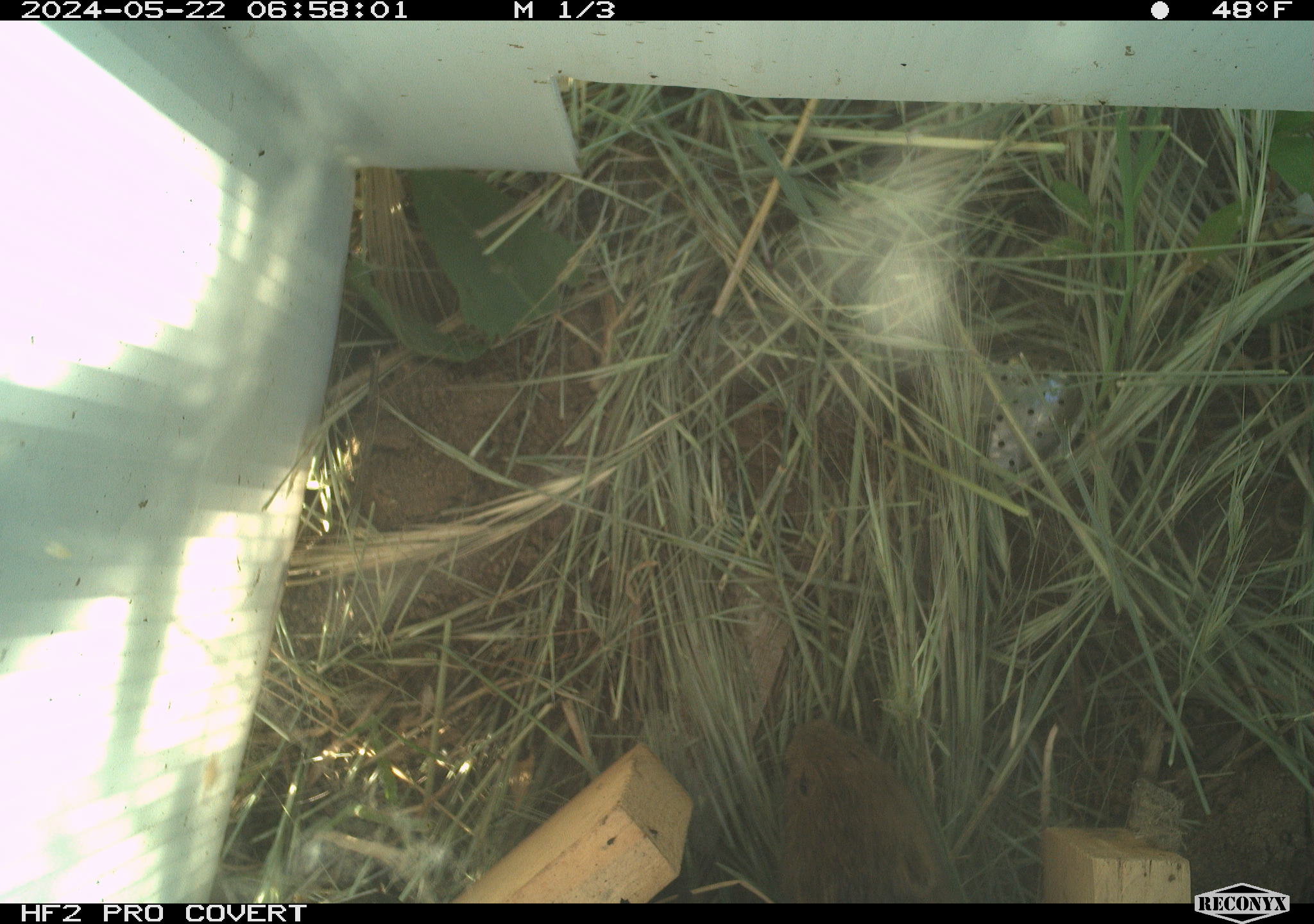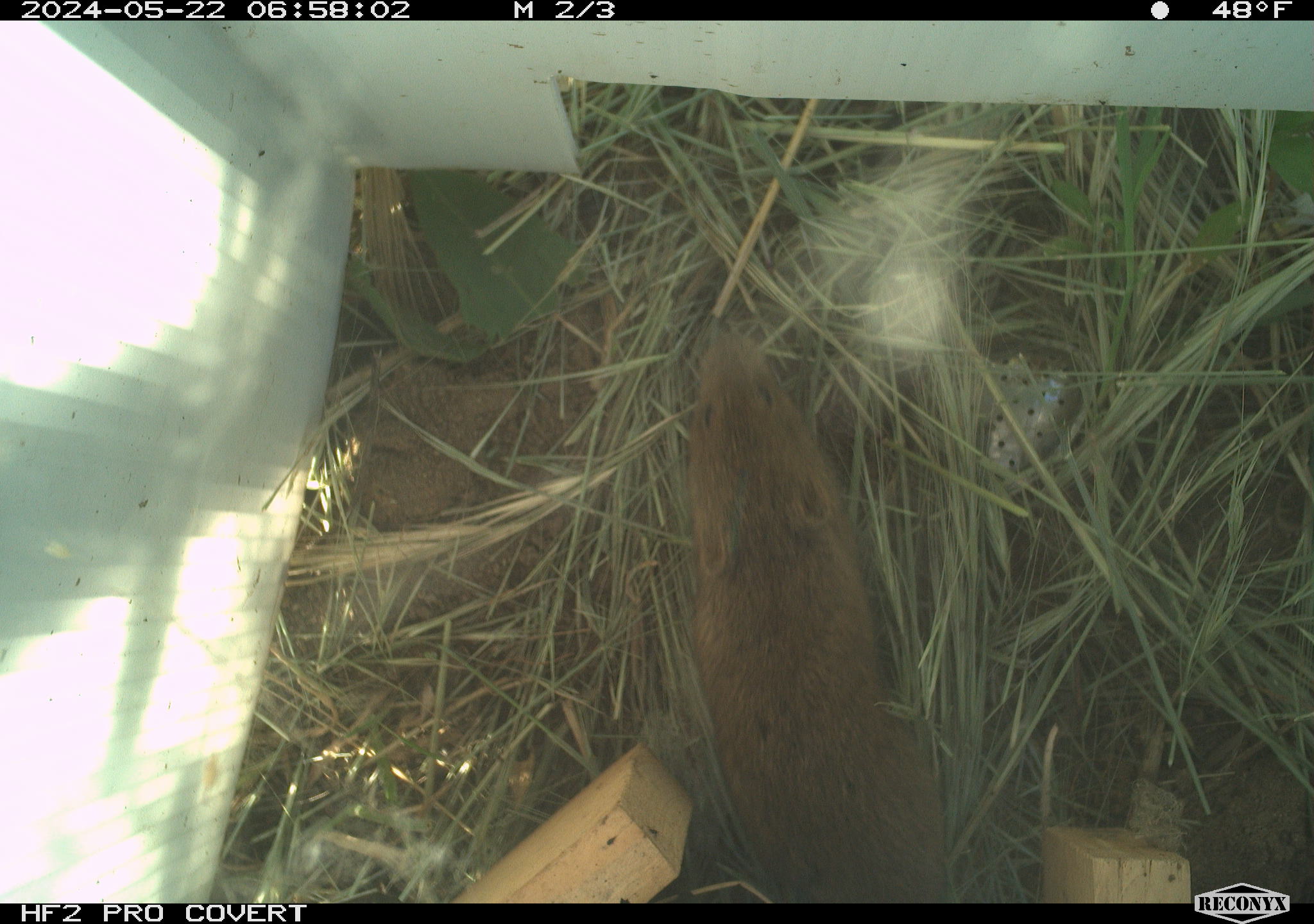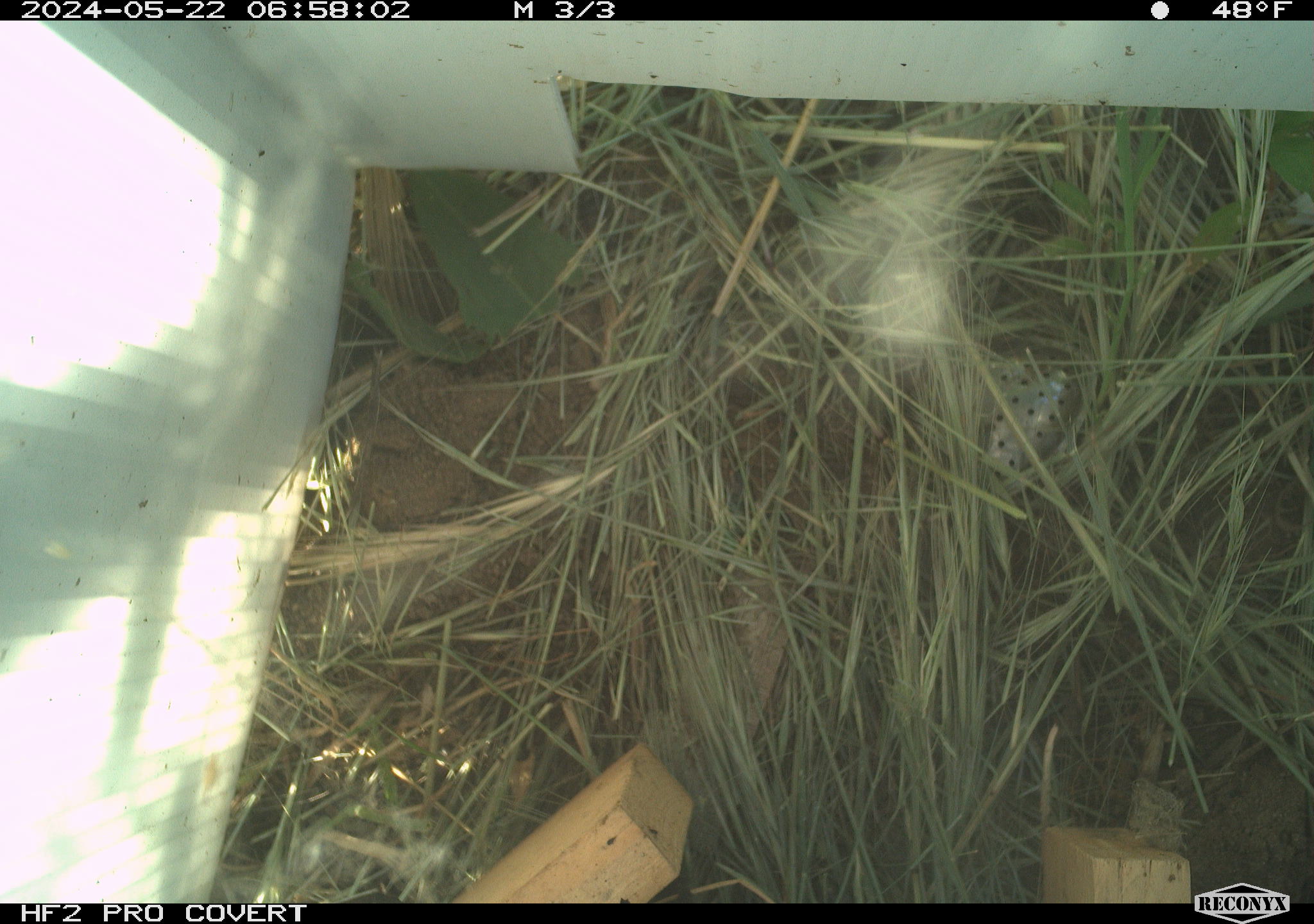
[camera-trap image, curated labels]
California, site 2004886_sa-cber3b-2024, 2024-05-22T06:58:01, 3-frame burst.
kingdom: Animalia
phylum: Chordata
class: Mammalia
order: Rodentia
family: Cricetidae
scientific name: Arvicolinae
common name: voles, lemmings, and muskrats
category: arvicolinae subfamily